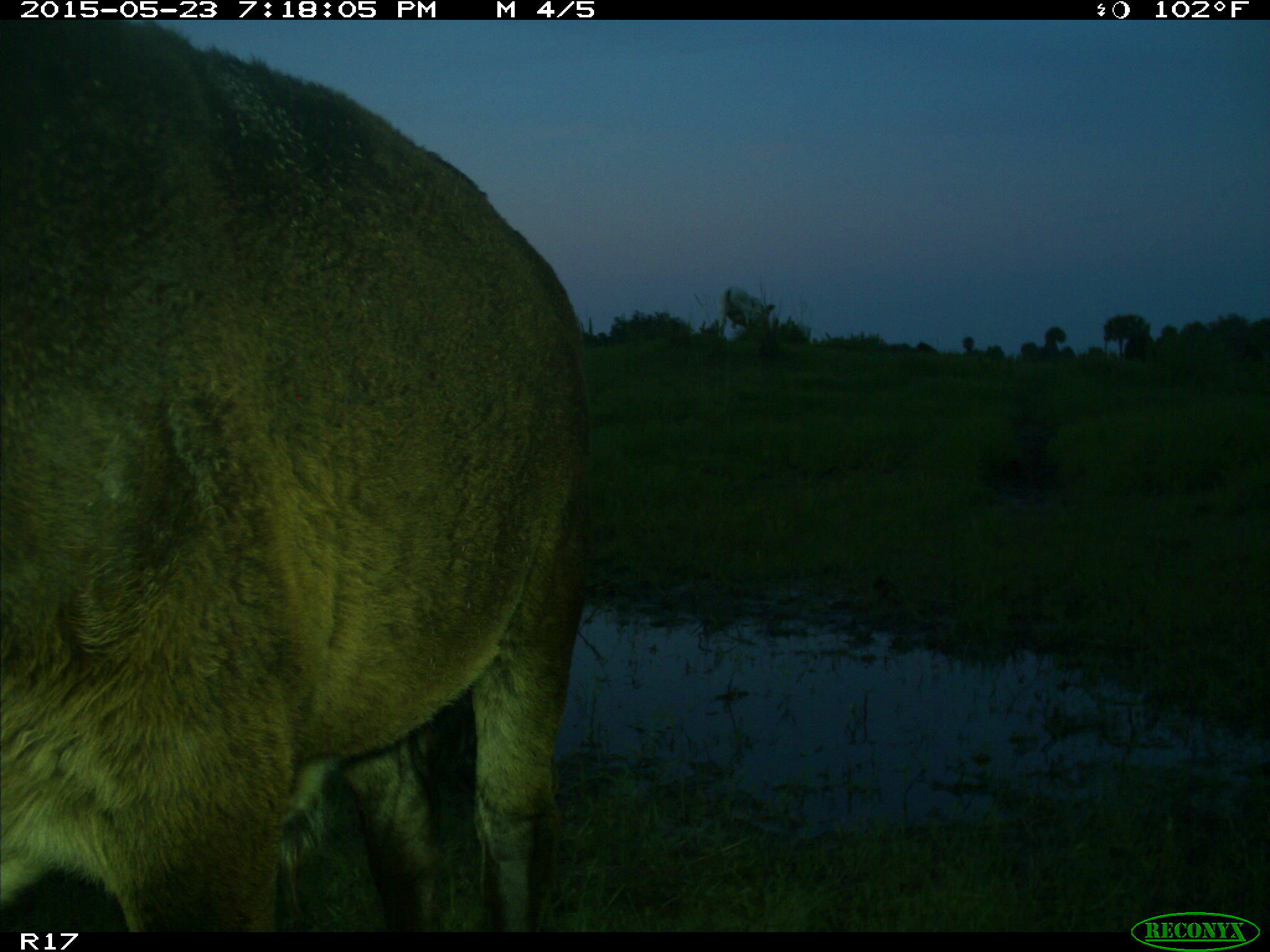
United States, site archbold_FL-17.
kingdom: Animalia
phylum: Chordata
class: Mammalia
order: Artiodactyla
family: Bovidae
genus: Bos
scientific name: Bos taurus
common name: domestic cow